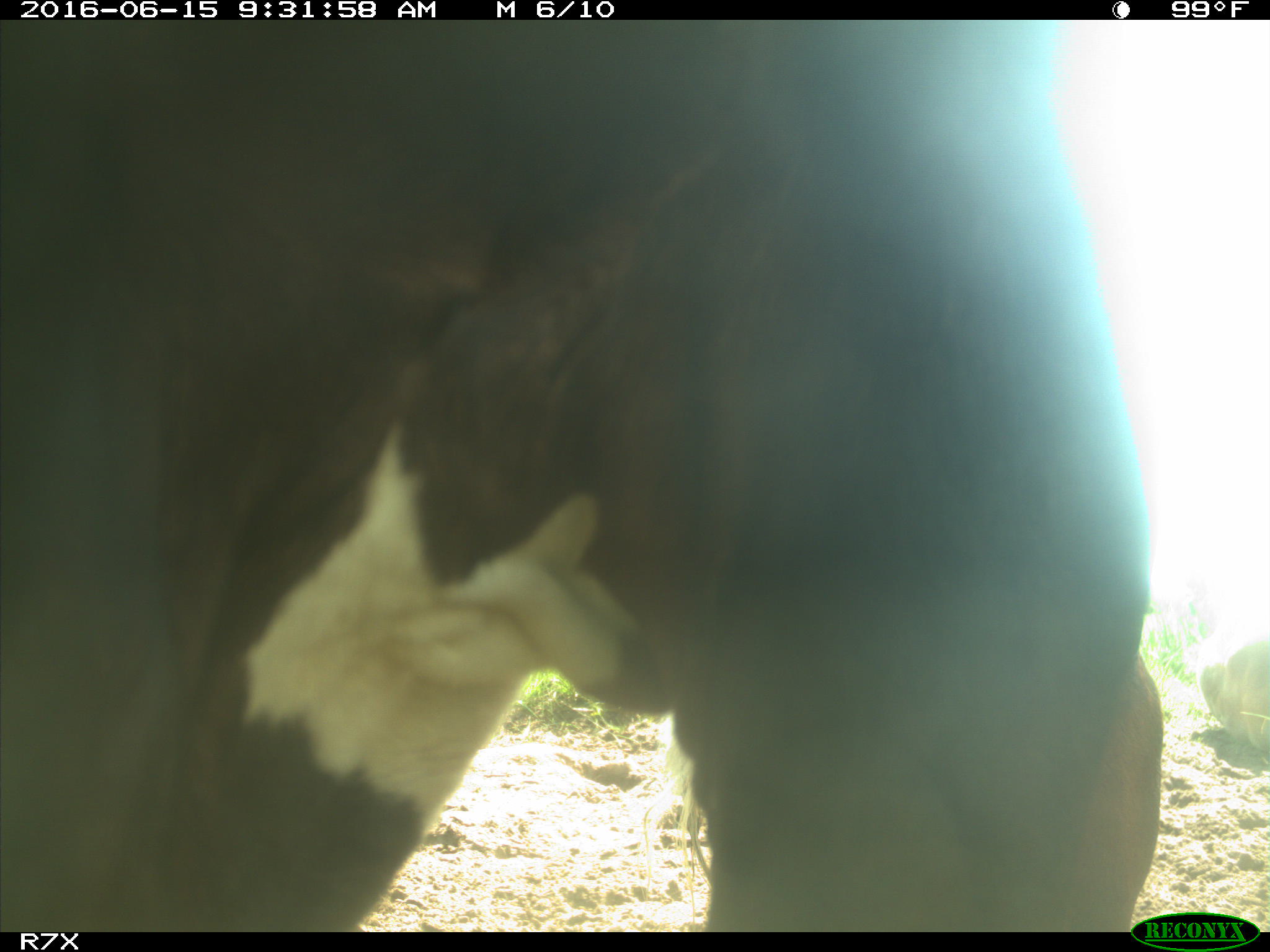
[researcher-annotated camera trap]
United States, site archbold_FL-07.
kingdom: Animalia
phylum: Chordata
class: Mammalia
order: Artiodactyla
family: Bovidae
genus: Bos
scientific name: Bos taurus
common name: domestic cow